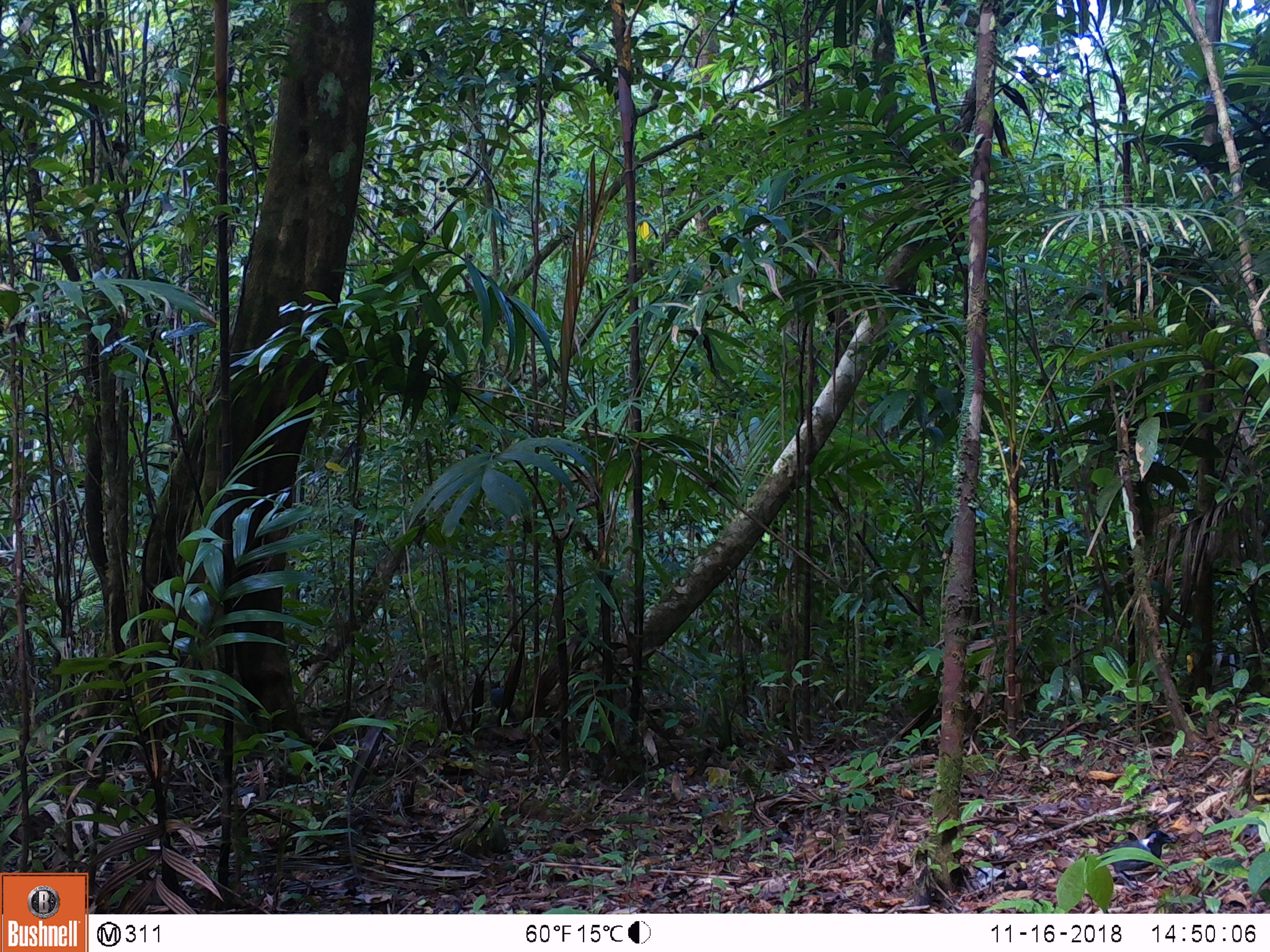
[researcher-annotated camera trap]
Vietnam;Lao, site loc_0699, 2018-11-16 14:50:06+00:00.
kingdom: Animalia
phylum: Chordata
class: Aves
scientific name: Aves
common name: bird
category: unidentified bird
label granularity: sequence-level